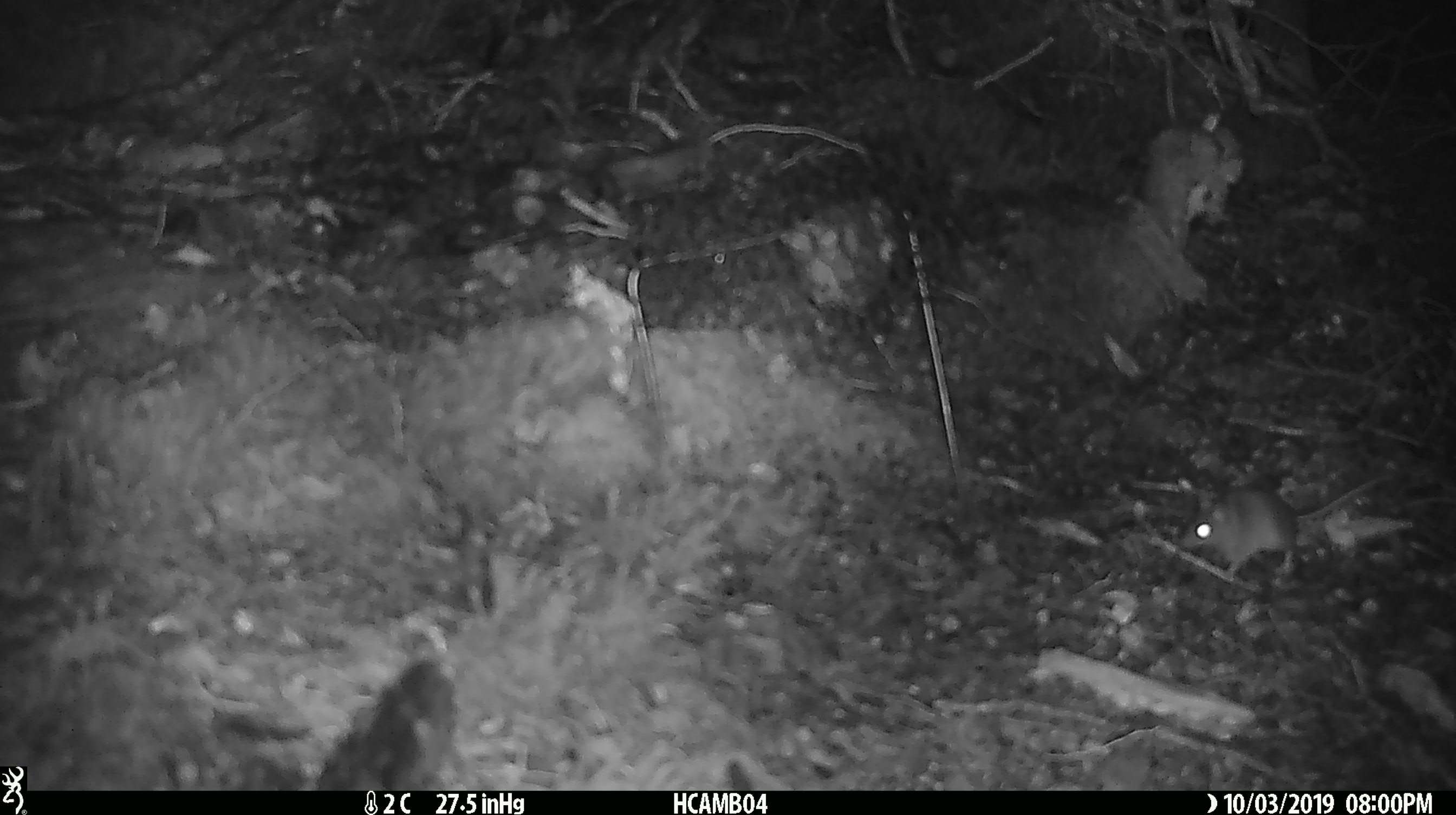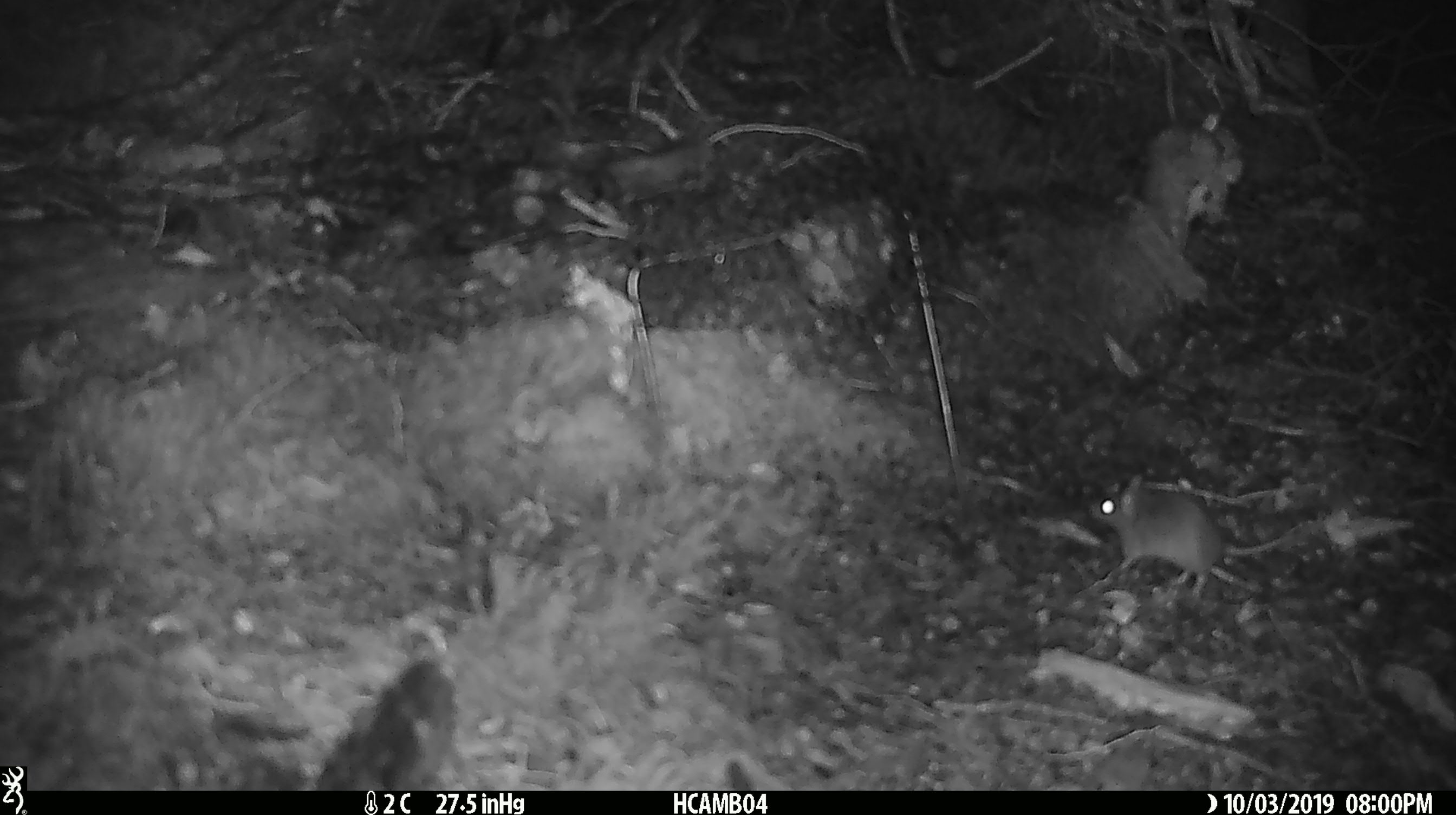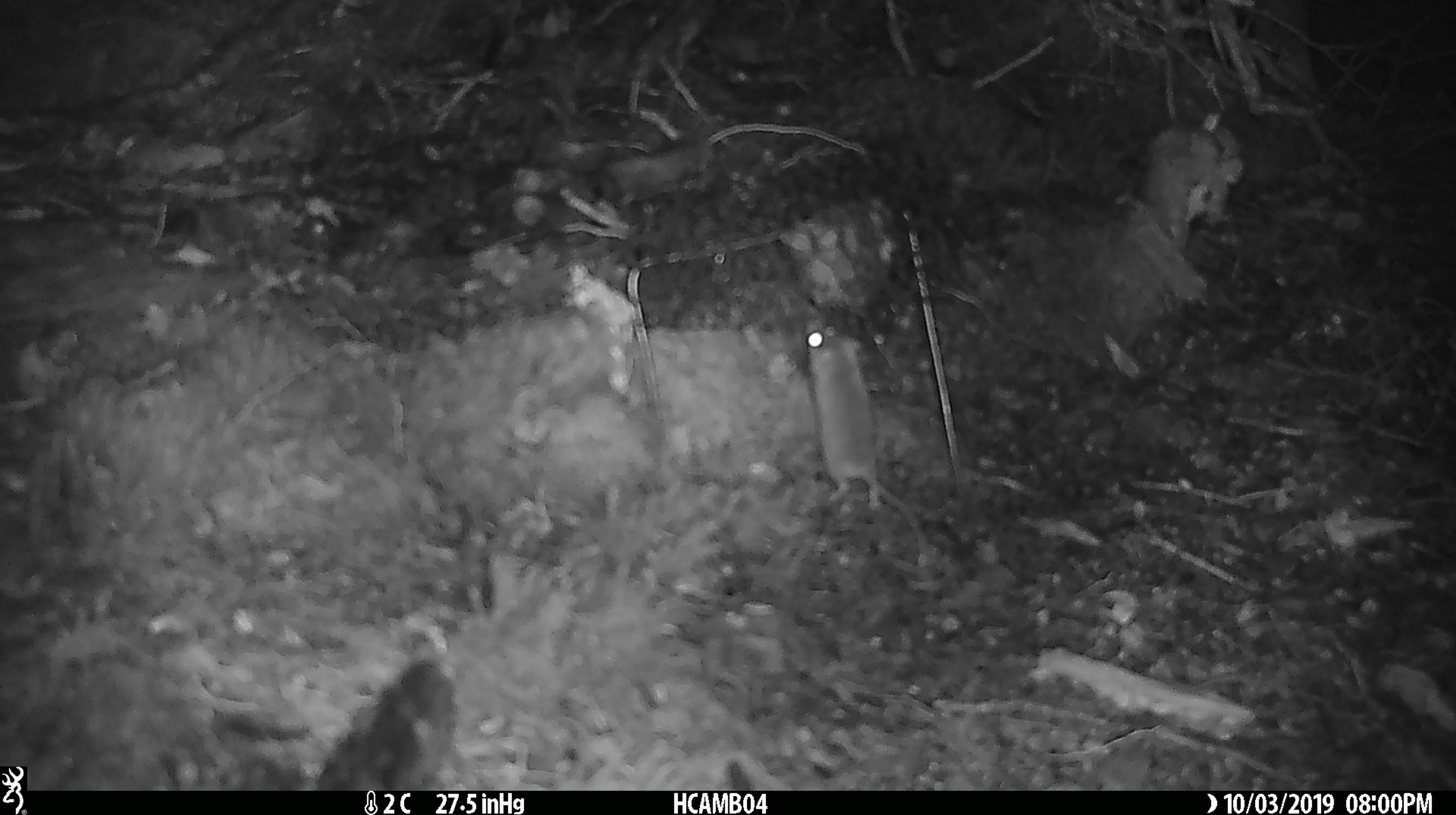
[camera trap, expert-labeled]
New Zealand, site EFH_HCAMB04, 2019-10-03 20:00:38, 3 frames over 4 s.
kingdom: Animalia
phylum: Chordata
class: Mammalia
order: Rodentia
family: Muridae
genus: Mus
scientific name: Mus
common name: mouse